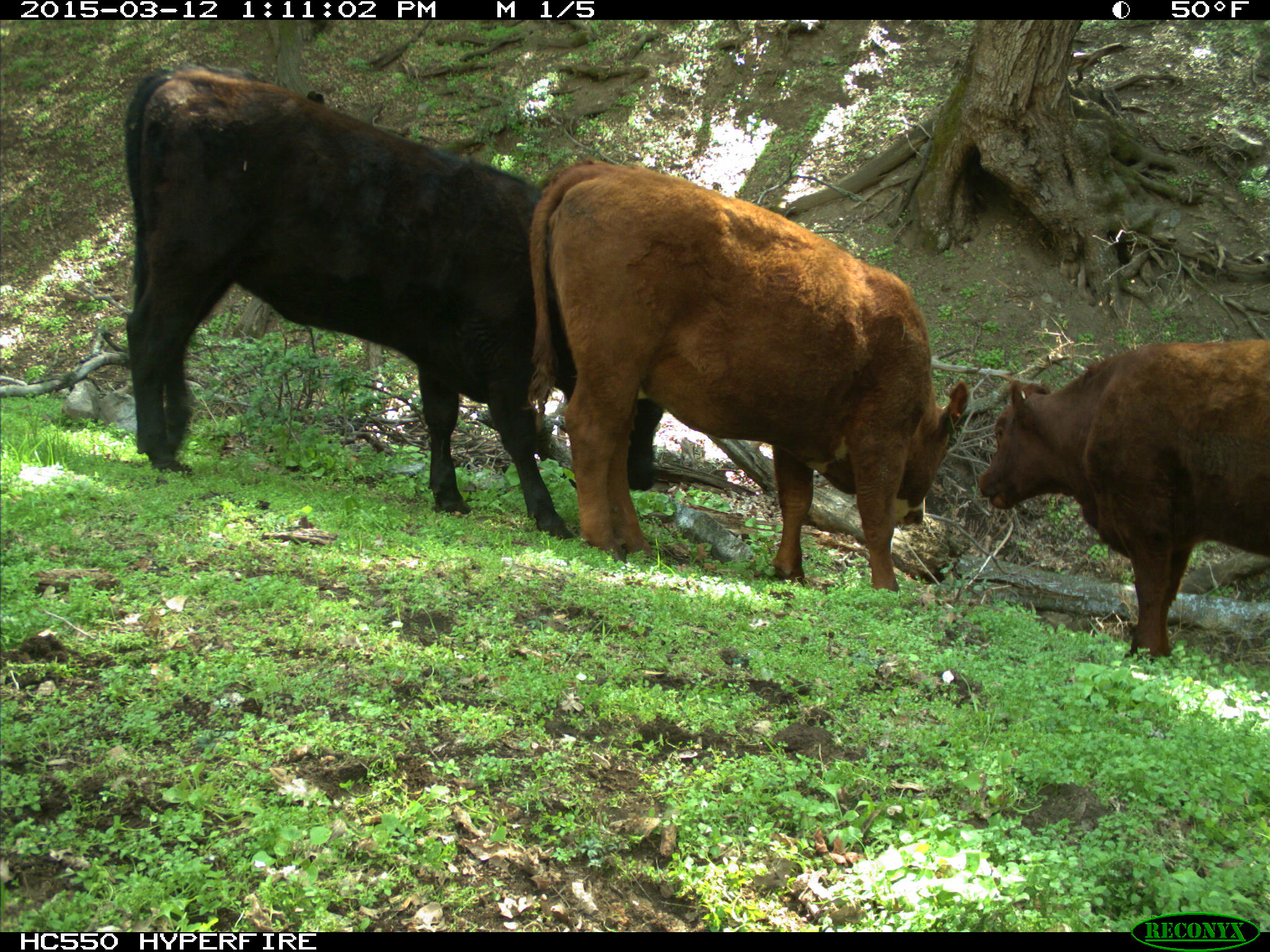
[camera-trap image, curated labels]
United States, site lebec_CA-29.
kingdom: Animalia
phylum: Chordata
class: Mammalia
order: Artiodactyla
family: Bovidae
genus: Bos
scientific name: Bos taurus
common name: domestic cow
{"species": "Bos taurus (domestic cow)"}